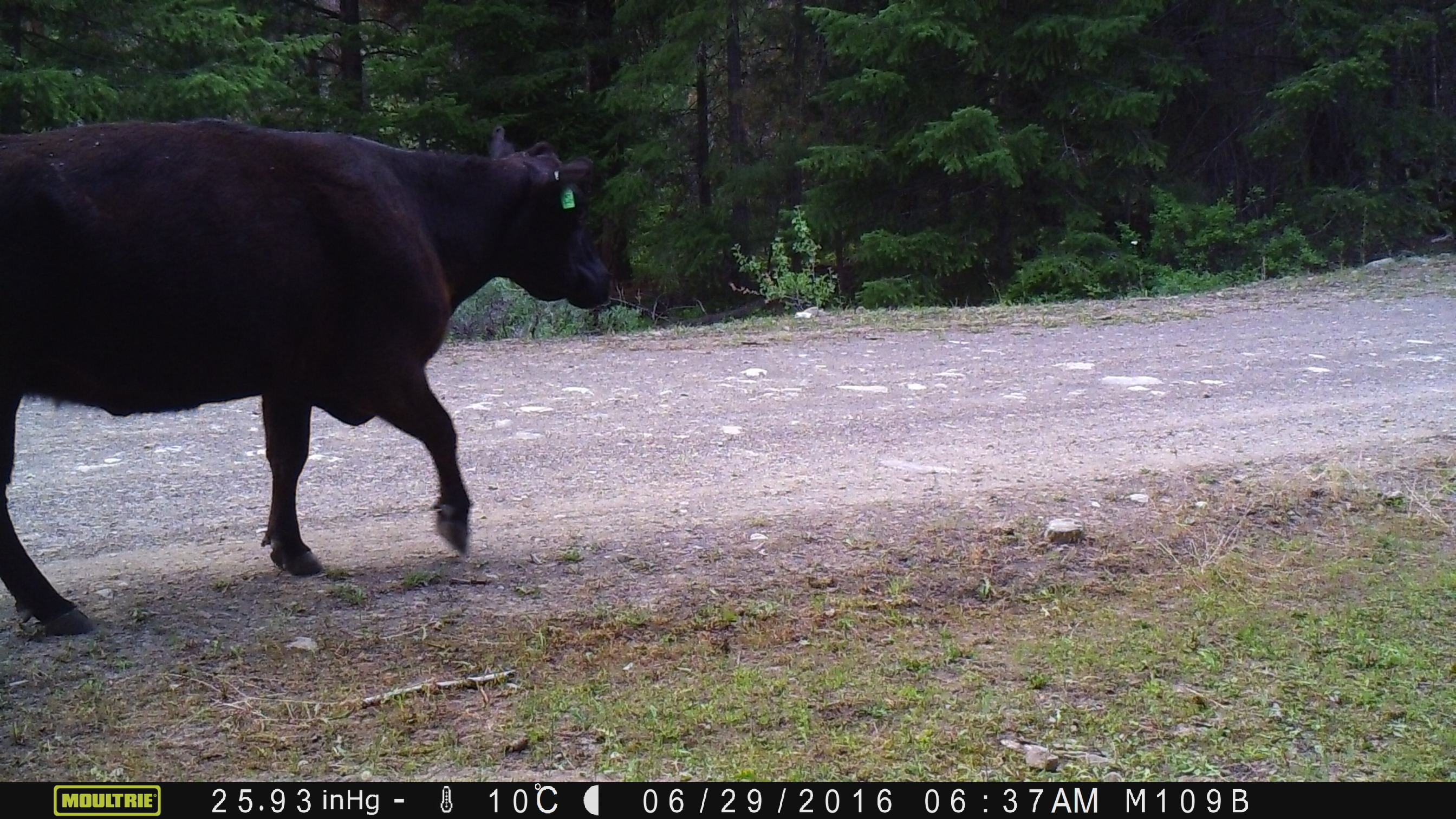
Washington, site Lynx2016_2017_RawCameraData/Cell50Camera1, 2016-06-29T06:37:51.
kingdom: Animalia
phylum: Chordata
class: Mammalia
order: Artiodactyla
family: Bovidae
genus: Bos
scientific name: Bos taurus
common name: domestic cattle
Domestic cattle (Bos taurus). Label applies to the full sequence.